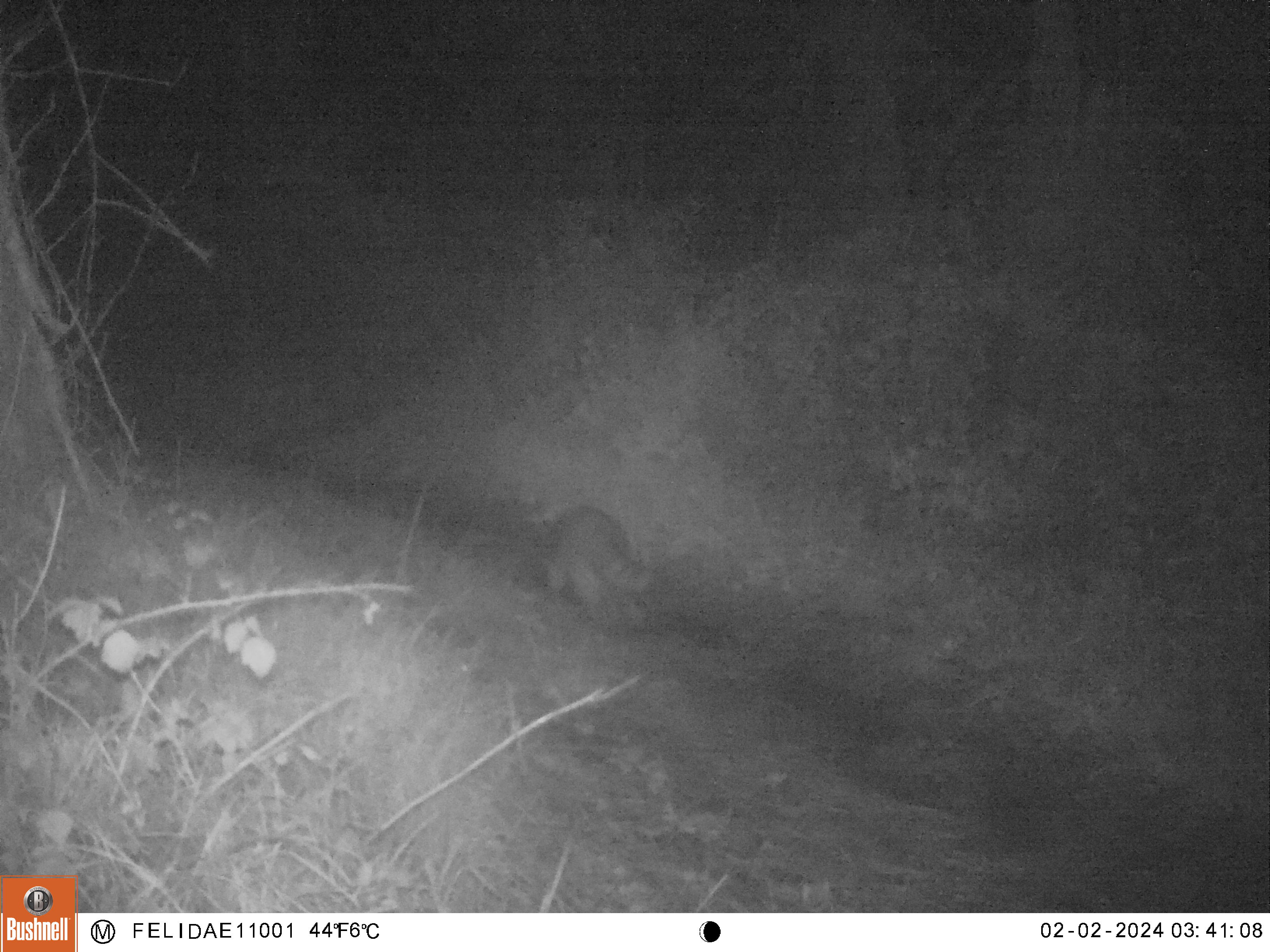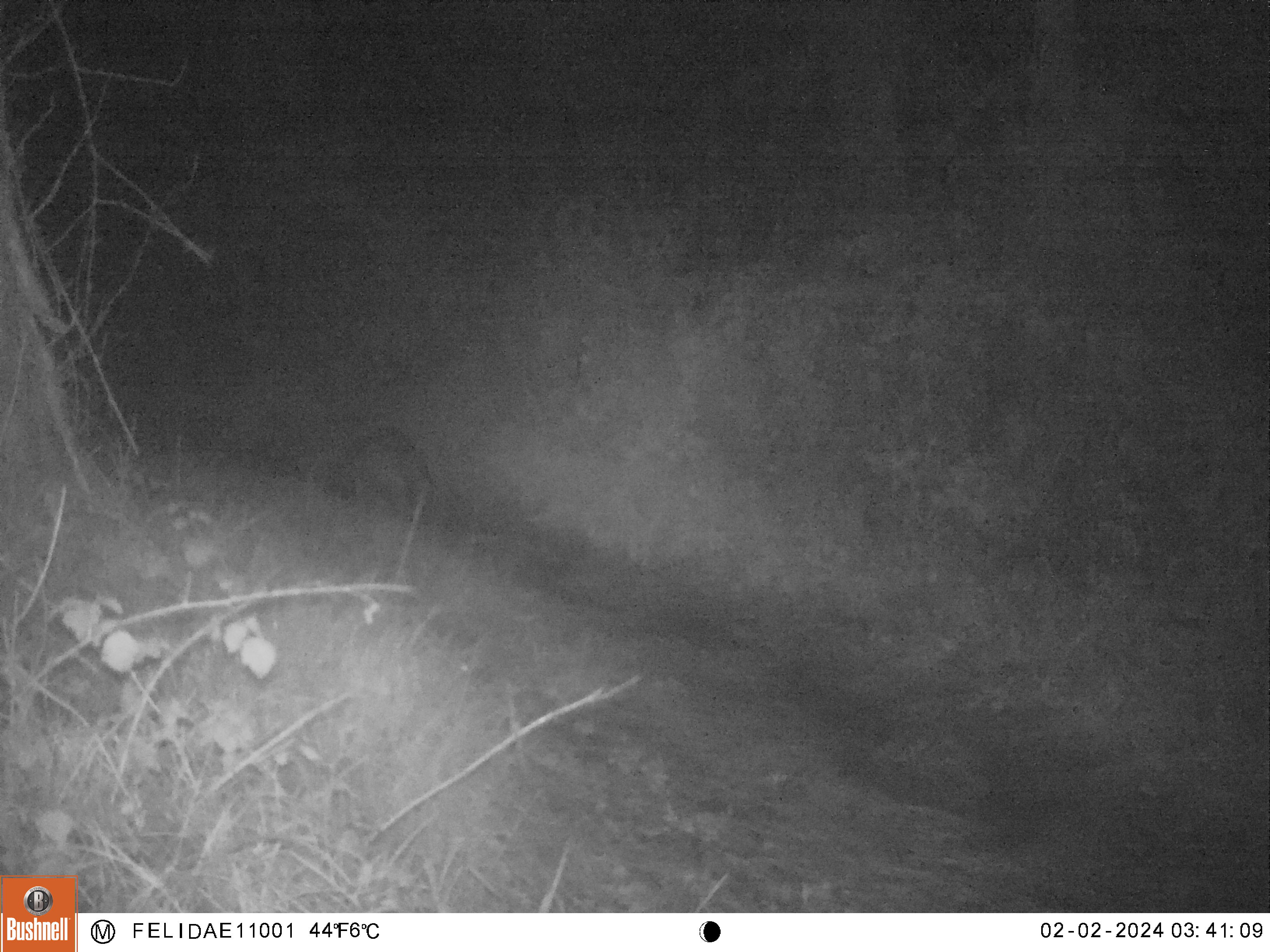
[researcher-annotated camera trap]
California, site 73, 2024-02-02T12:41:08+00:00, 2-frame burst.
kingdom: Animalia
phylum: Chordata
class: Mammalia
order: Carnivora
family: Procyonidae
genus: Procyon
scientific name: Procyon lotor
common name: raccoon